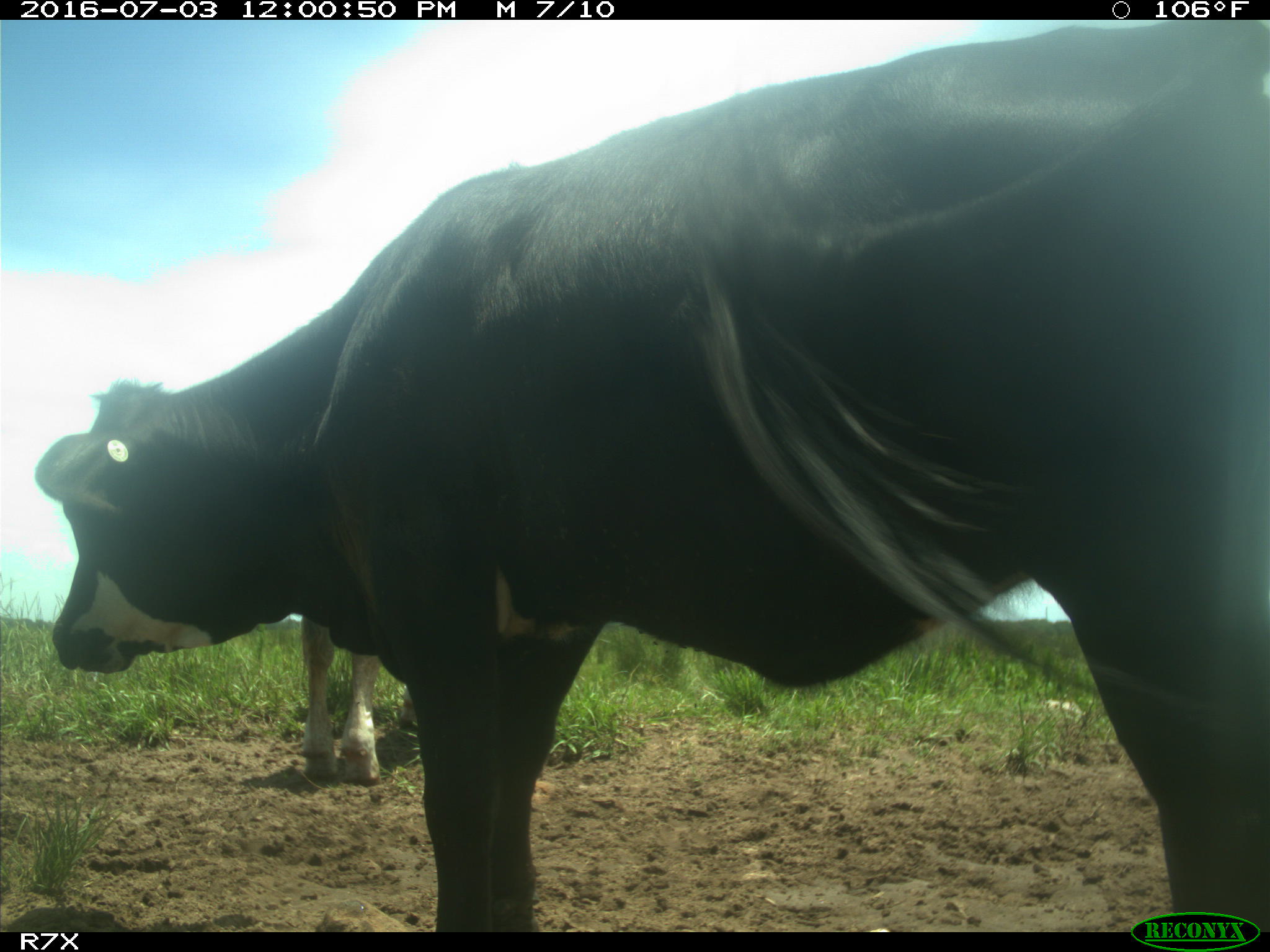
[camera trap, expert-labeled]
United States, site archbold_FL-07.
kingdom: Animalia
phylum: Chordata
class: Mammalia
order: Artiodactyla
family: Bovidae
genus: Bos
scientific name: Bos taurus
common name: domestic cow